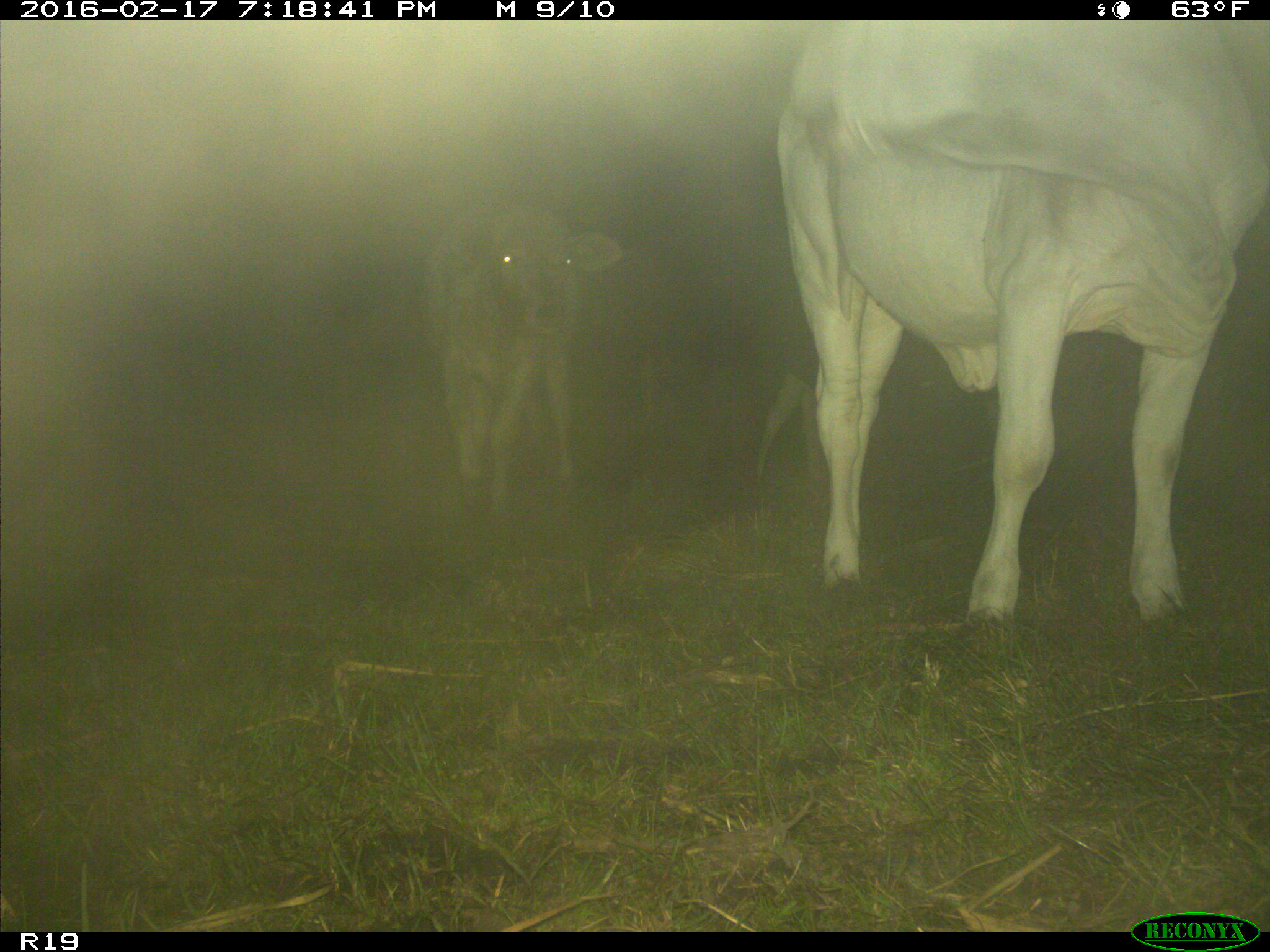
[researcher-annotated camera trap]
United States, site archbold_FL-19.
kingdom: Animalia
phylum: Chordata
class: Mammalia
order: Artiodactyla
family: Bovidae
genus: Bos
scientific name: Bos taurus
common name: domestic cow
Bos taurus (domestic cow).